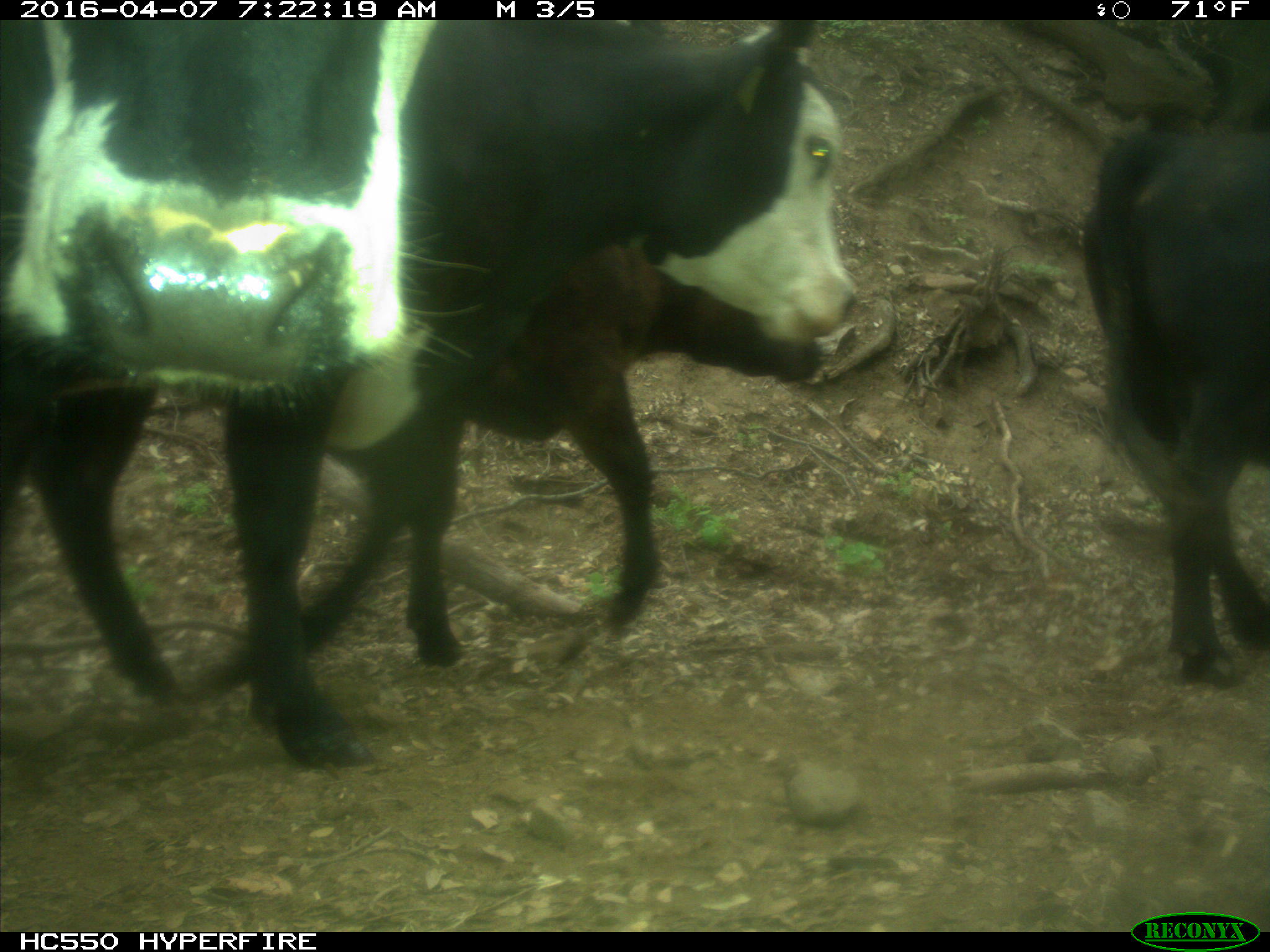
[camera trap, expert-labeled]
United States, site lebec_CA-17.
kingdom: Animalia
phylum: Chordata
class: Mammalia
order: Artiodactyla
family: Bovidae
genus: Bos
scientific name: Bos taurus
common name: domestic cow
Bos taurus (domestic cow).